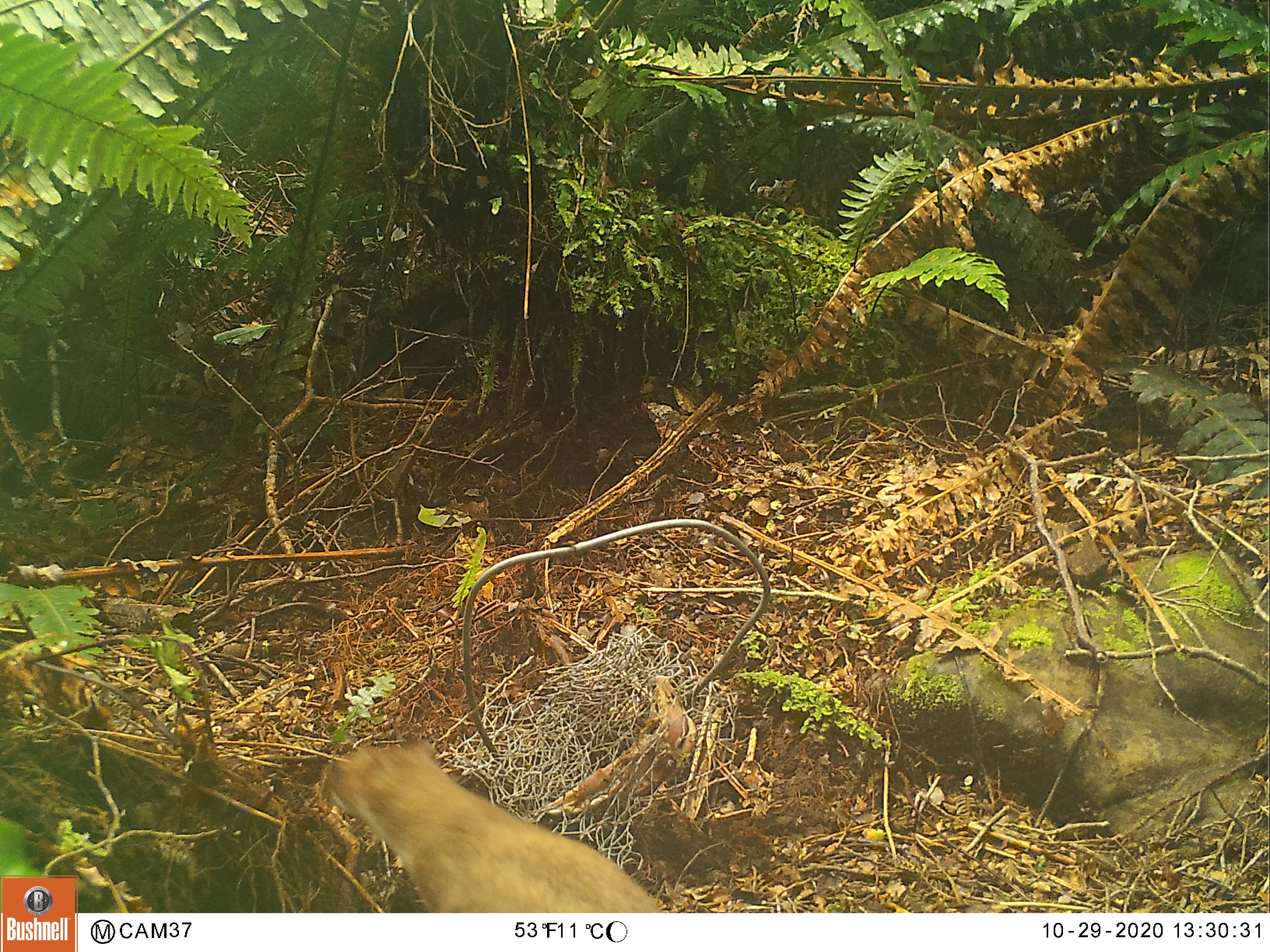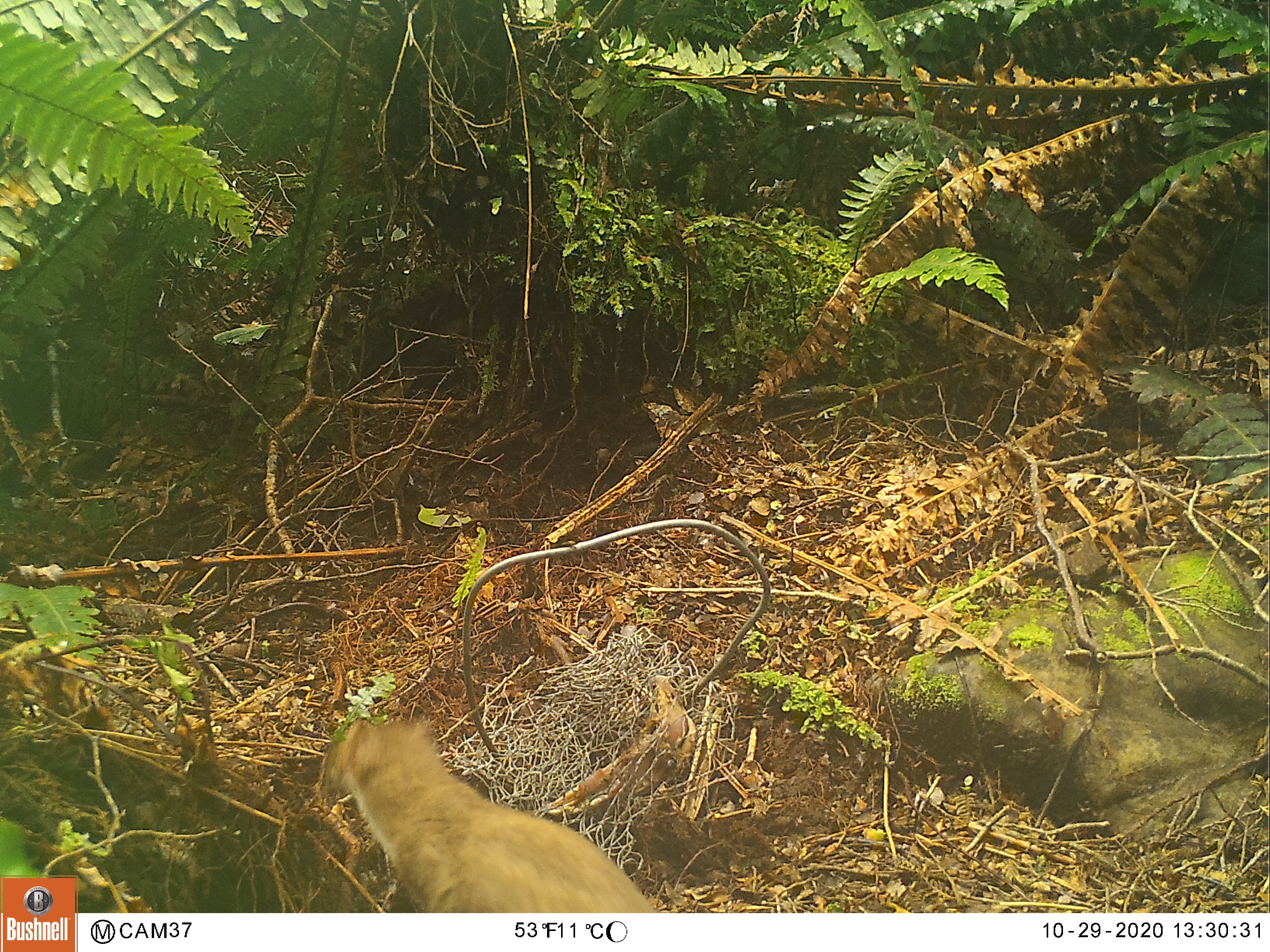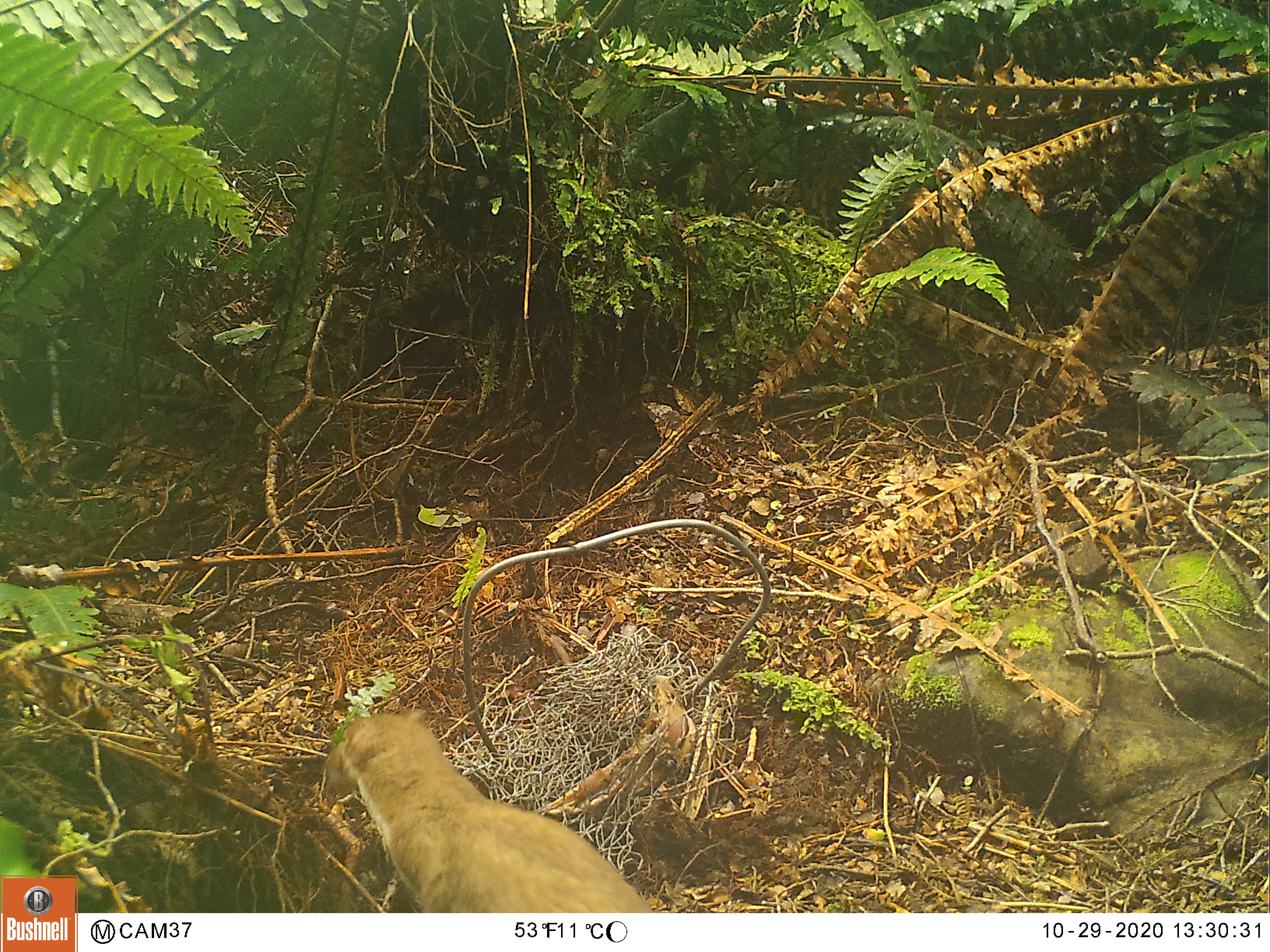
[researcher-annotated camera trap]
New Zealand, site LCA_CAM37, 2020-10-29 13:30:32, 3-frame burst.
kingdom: Animalia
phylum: Chordata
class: Mammalia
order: Carnivora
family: Mustelidae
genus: Mustela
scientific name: Mustela erminea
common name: stoat